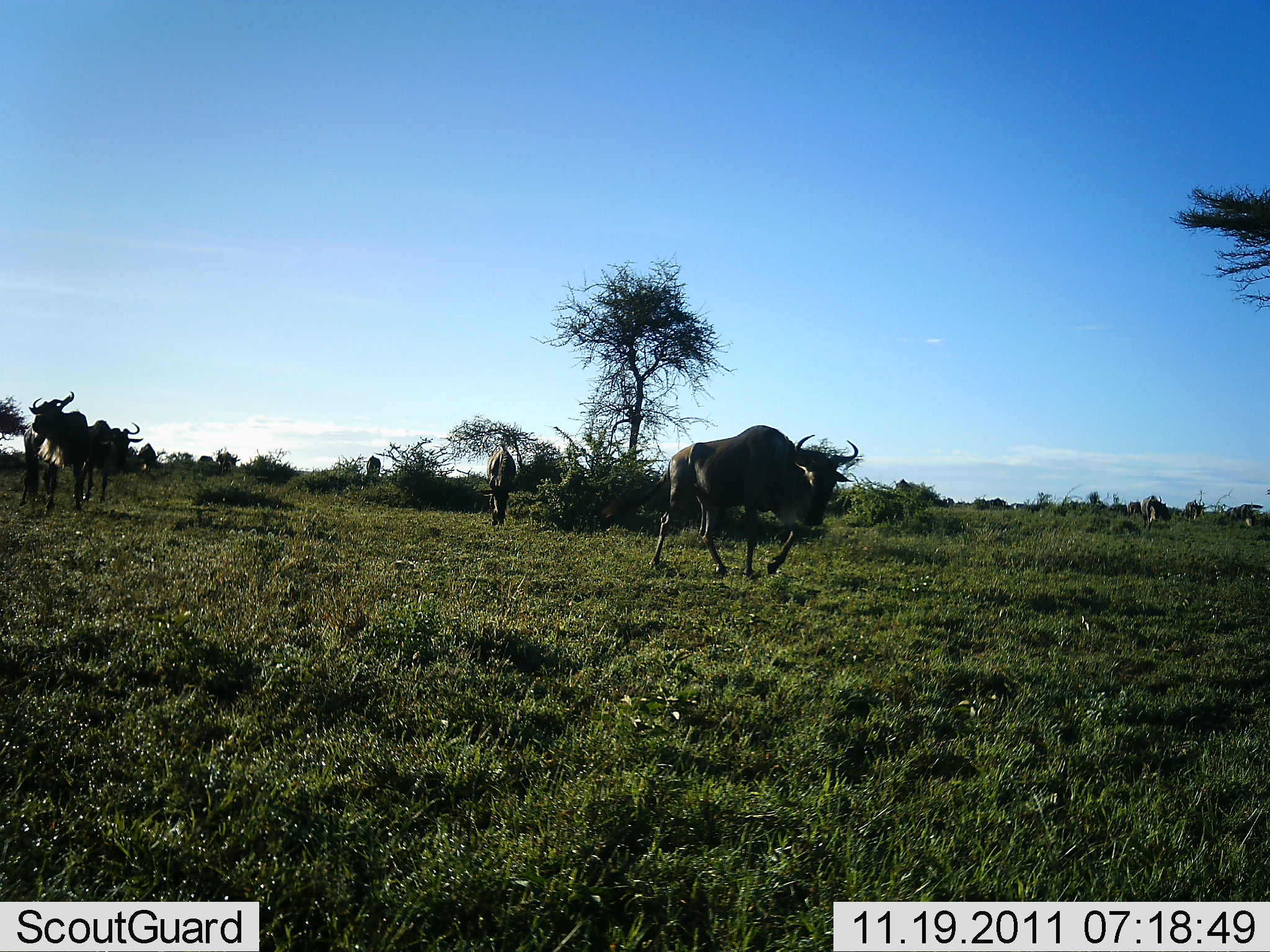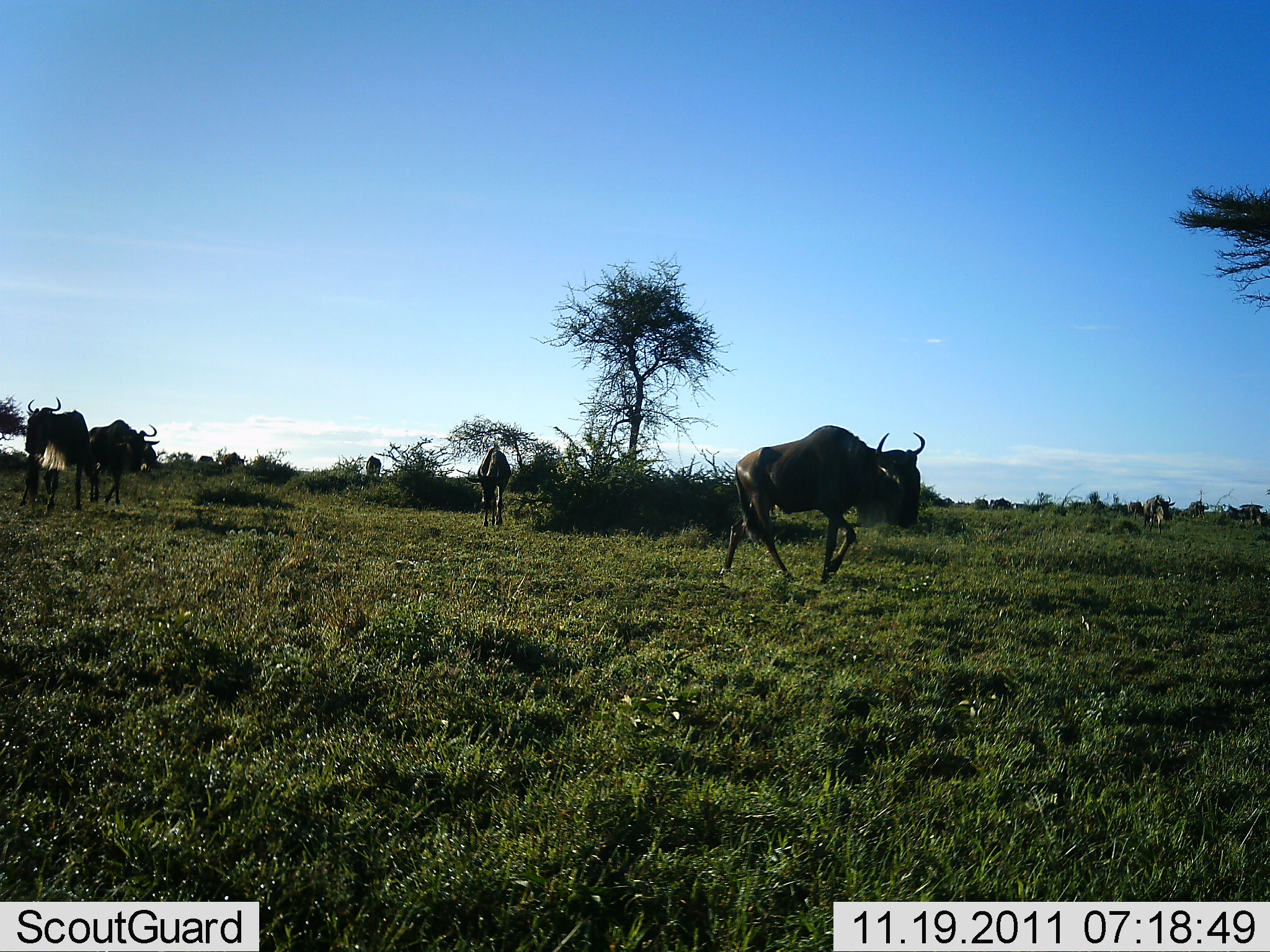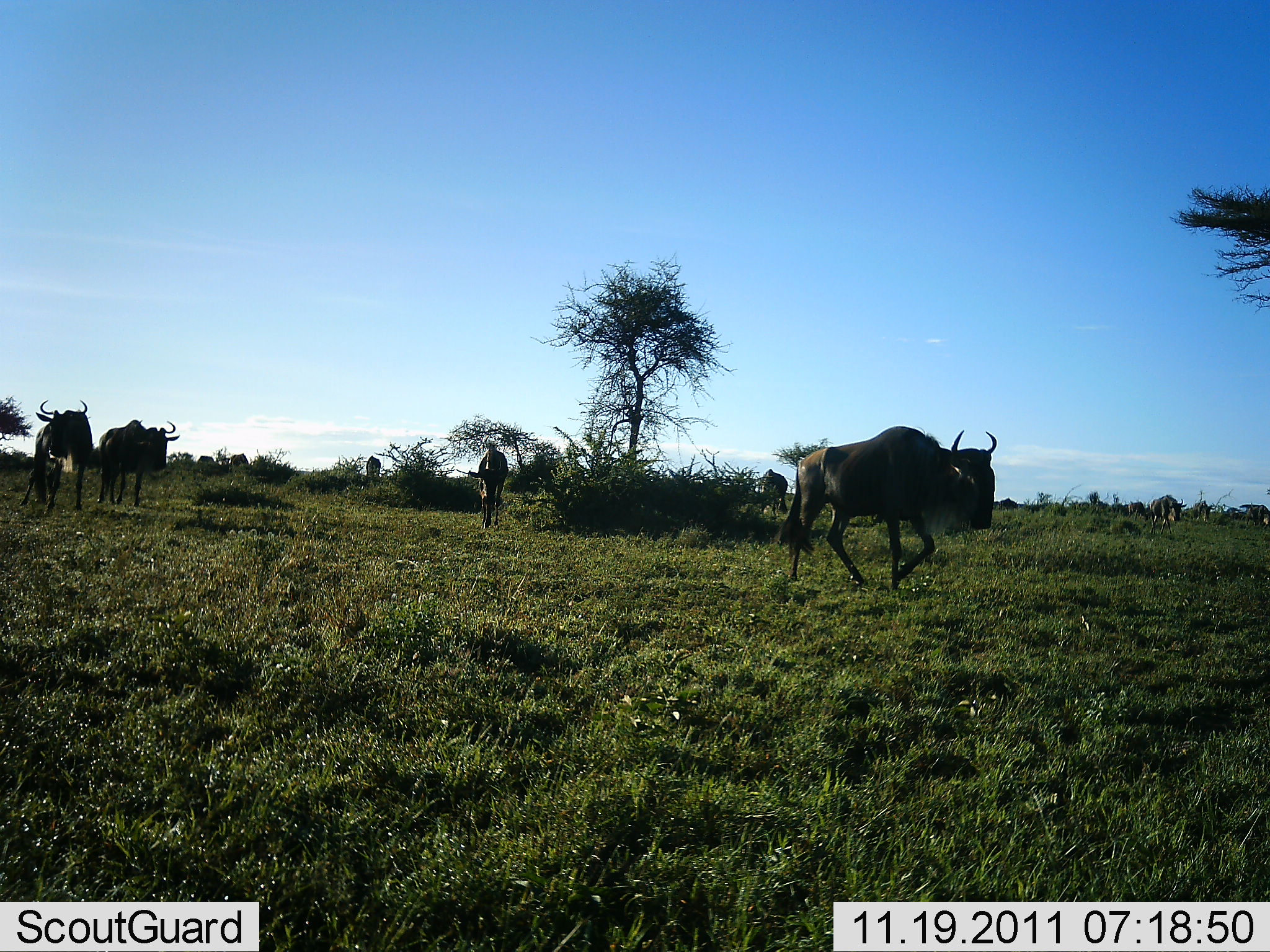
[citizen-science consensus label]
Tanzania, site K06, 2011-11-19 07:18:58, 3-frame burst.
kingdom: Animalia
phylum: Chordata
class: Mammalia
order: Artiodactyla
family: Bovidae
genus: Connochaetes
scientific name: Connochaetes taurinus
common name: blue wildebeest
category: wildebeest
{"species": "wildebeest (blue wildebeest) (Connochaetes taurinus)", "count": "11-50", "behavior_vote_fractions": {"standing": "19%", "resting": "0%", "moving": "100%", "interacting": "0%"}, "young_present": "0%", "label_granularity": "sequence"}